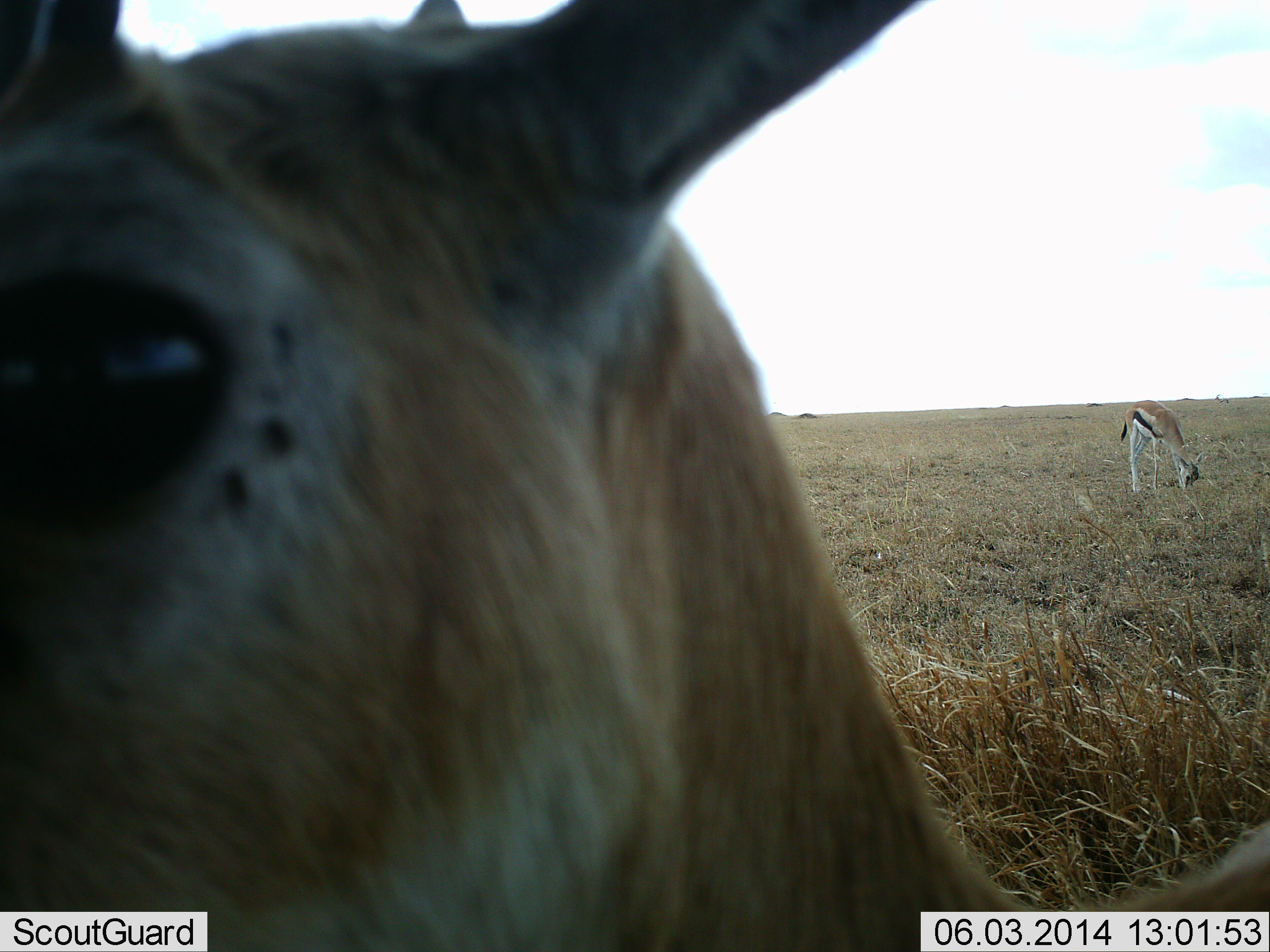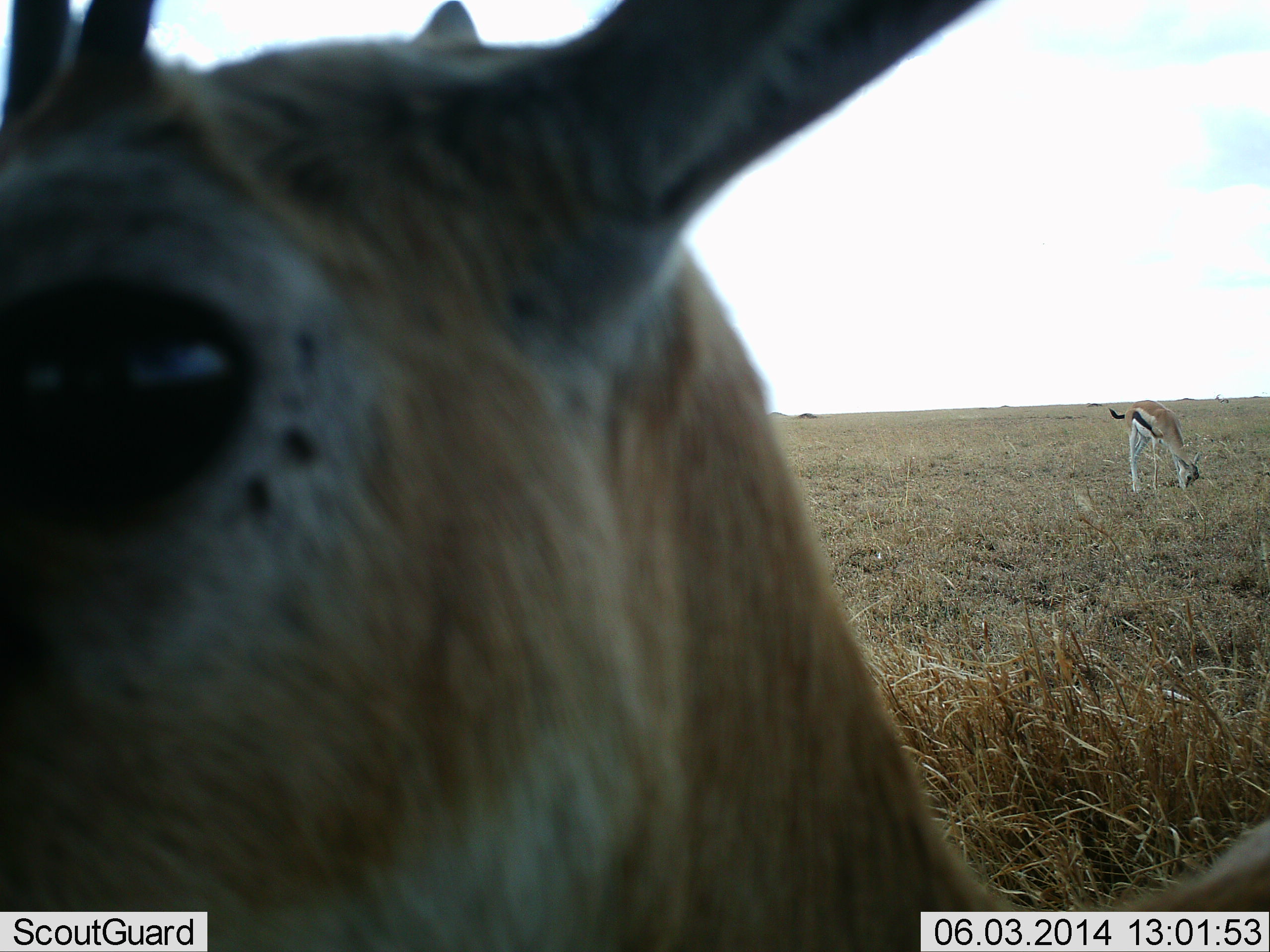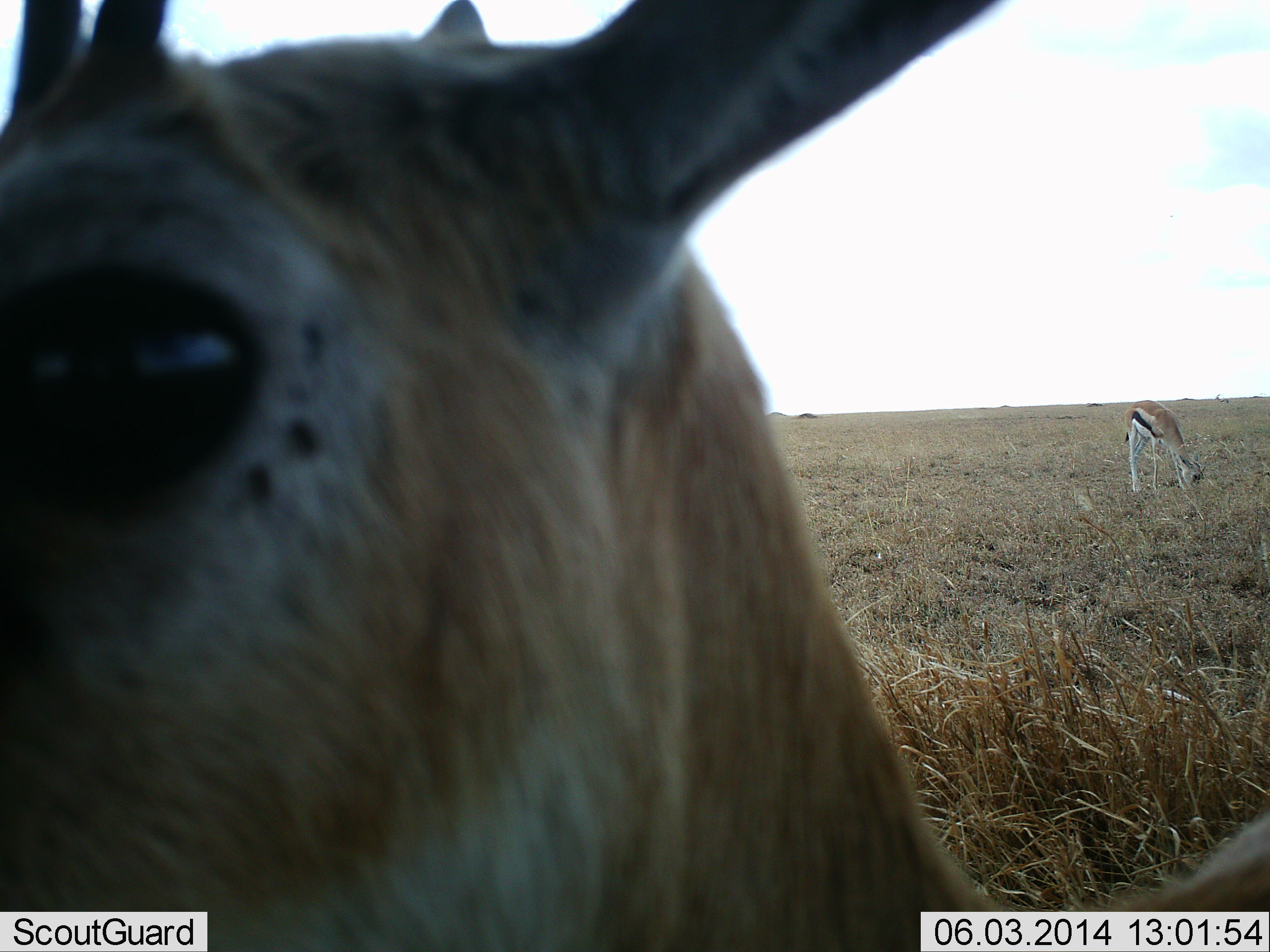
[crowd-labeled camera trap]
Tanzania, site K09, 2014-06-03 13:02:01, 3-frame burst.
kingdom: Animalia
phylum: Chordata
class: Mammalia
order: Artiodactyla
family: Bovidae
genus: Eudorcas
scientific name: Eudorcas thomsonii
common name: thomson's gazelle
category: gazellethomsons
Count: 2.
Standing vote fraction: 100%.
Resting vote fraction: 0%.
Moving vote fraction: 0%.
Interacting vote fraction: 0%.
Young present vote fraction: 0%.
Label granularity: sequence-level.